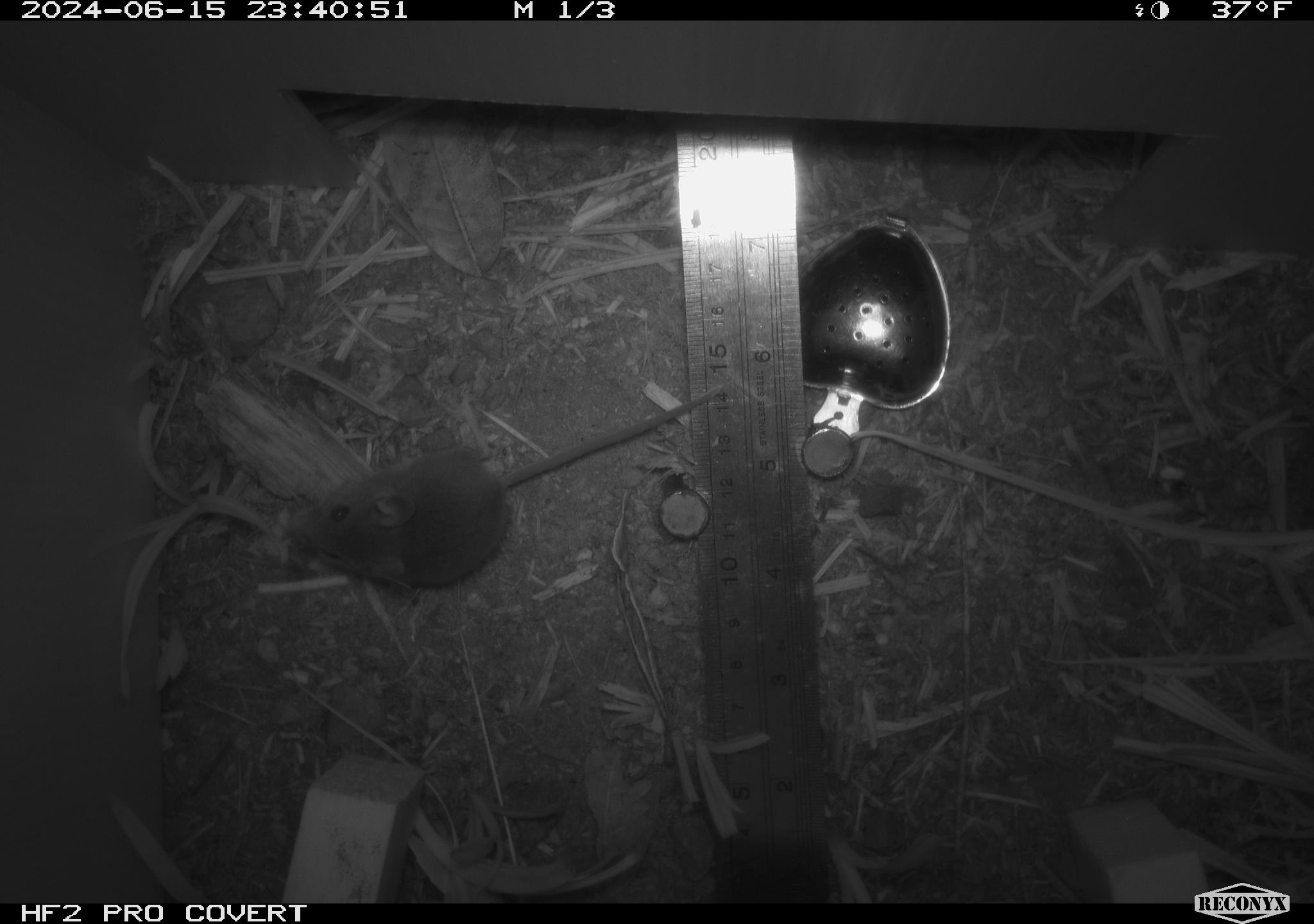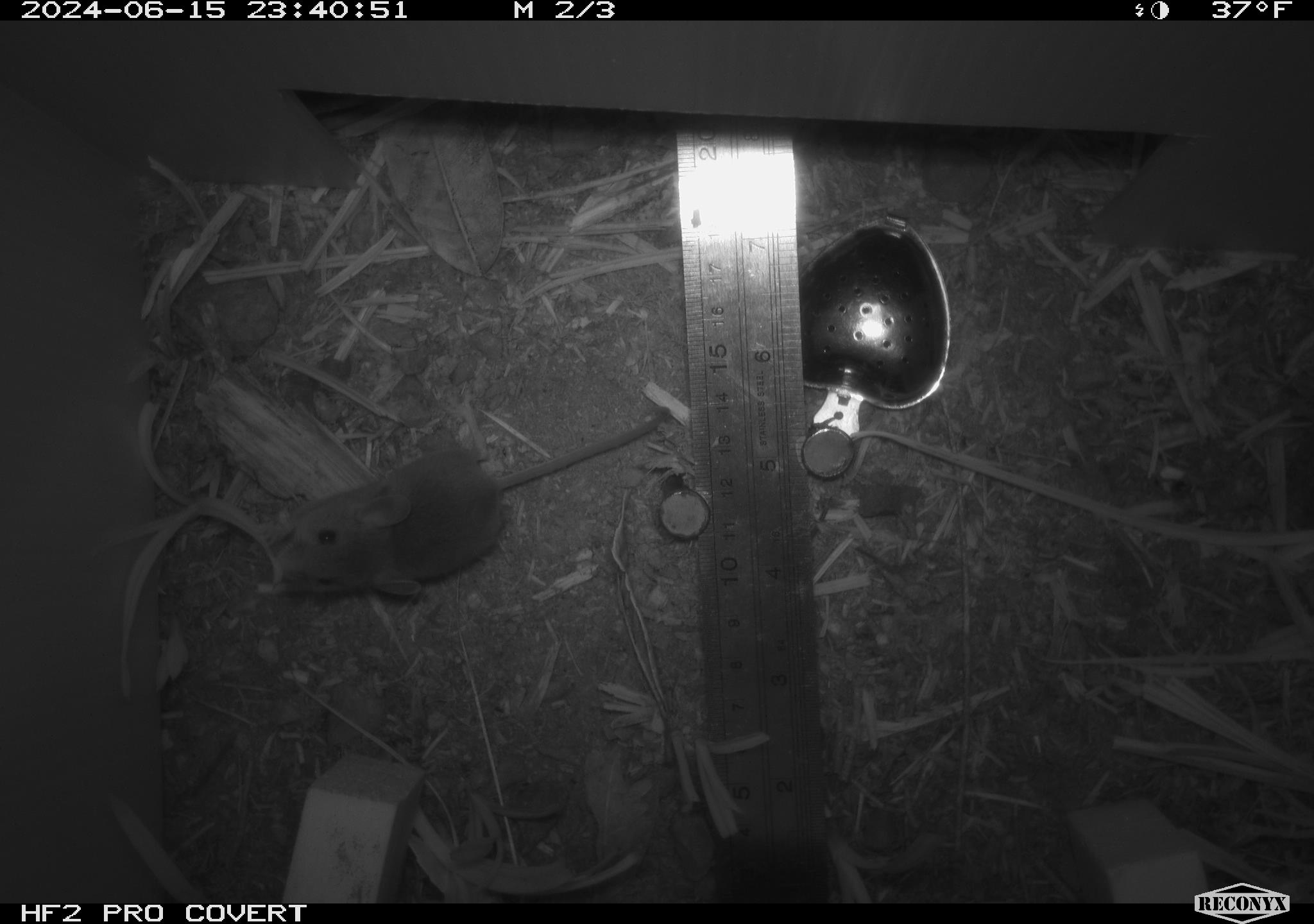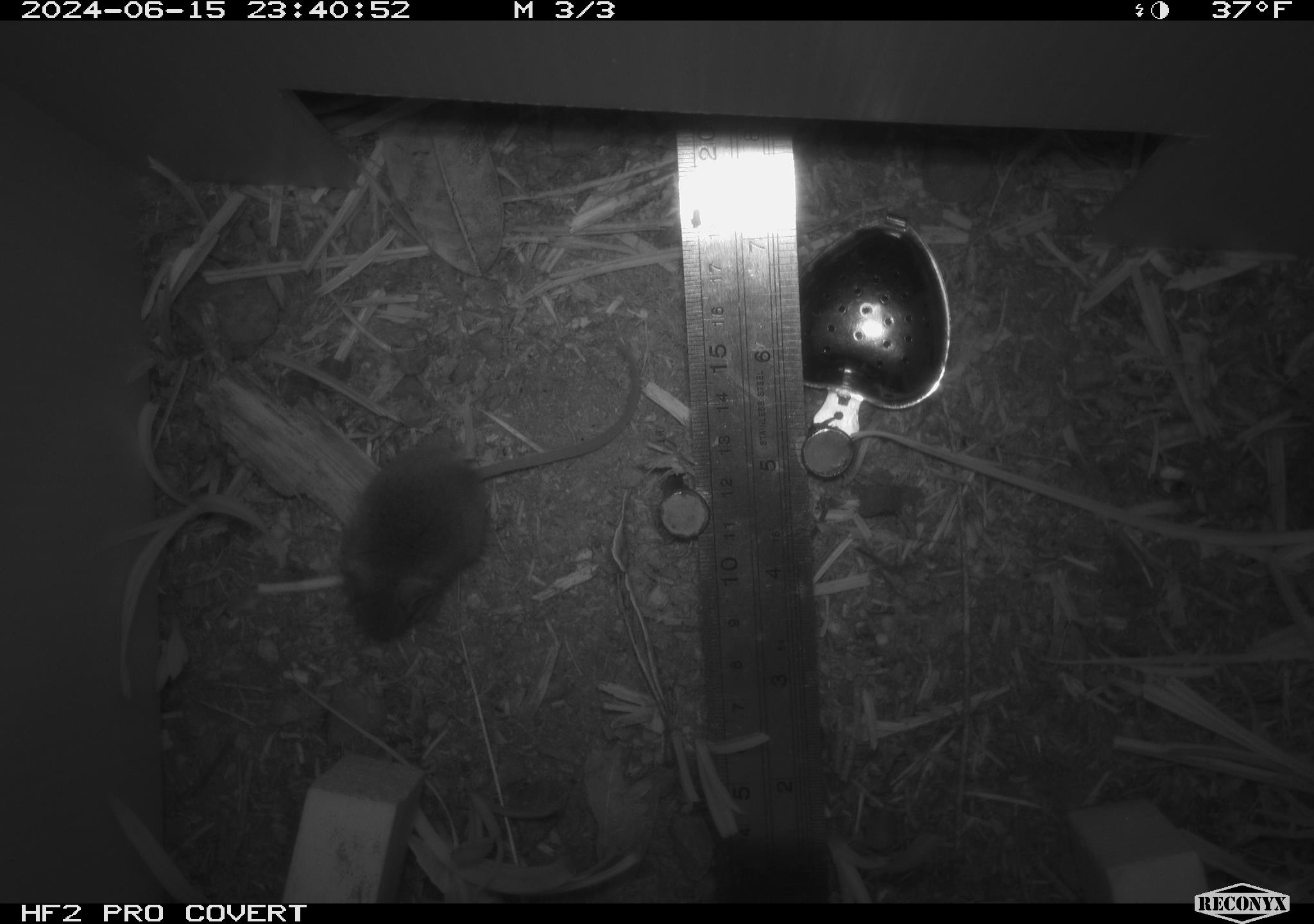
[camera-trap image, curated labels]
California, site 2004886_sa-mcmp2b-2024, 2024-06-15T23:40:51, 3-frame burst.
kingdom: Animalia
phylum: Chordata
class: Mammalia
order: Rodentia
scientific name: Rodentia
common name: mouse species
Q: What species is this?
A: Mouse species (Rodentia).